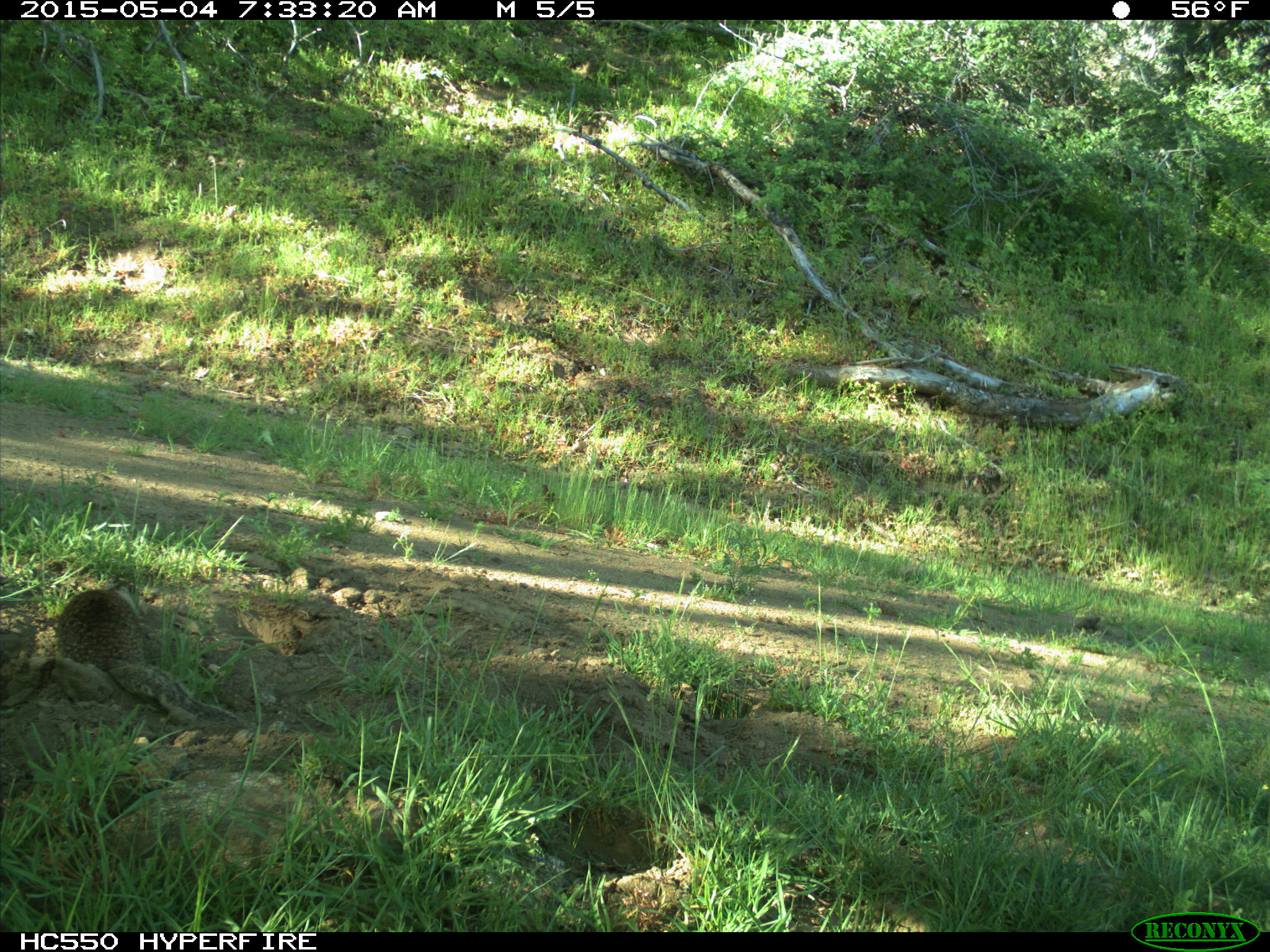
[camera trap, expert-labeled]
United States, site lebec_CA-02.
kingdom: Animalia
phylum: Chordata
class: Mammalia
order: Rodentia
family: Sciuridae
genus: Otospermophilus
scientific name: Otospermophilus beecheyi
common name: california ground squirrel